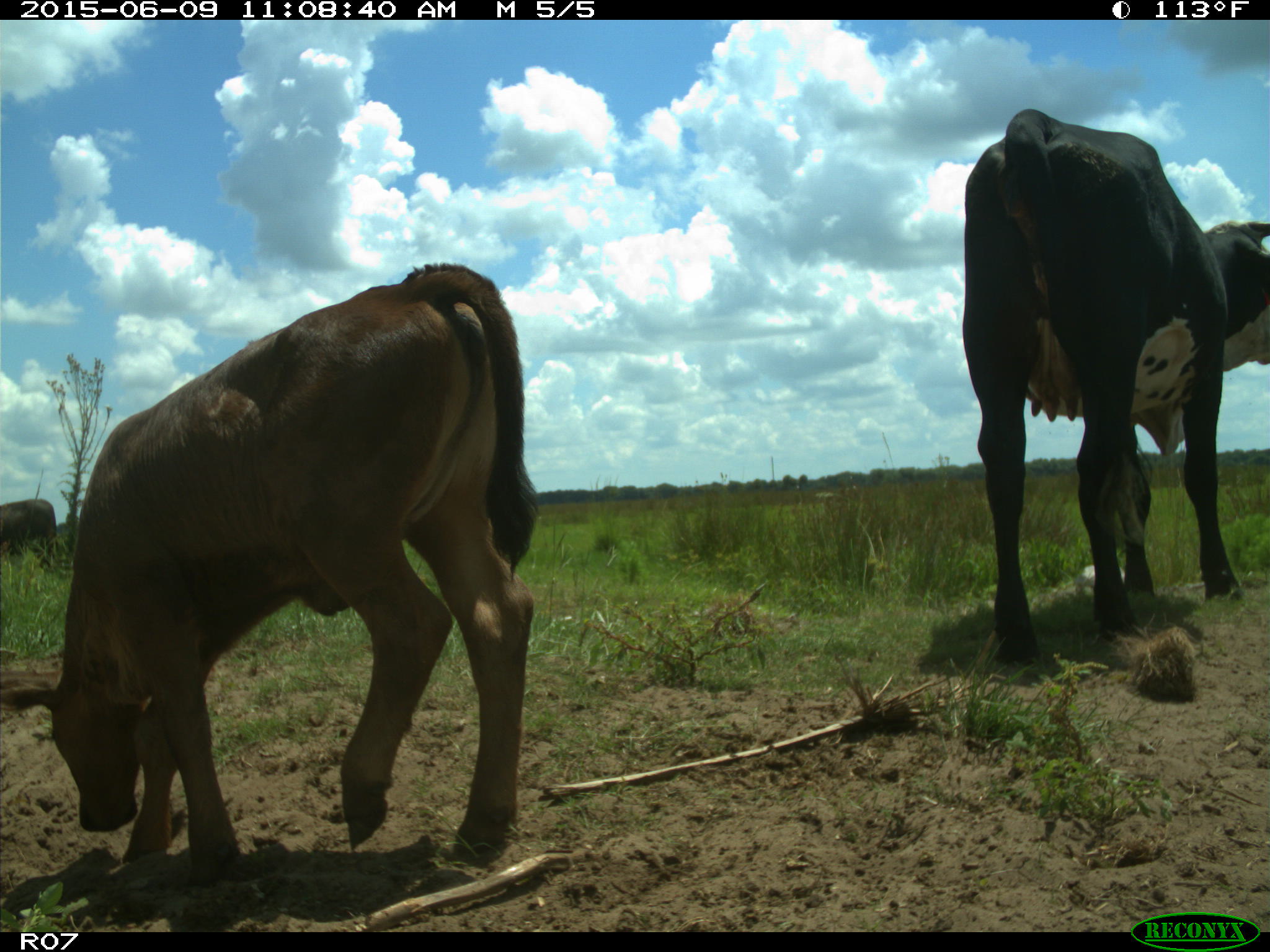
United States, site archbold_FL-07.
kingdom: Animalia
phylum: Chordata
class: Mammalia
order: Artiodactyla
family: Bovidae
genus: Bos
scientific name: Bos taurus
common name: domestic cow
Bos taurus (domestic cow).